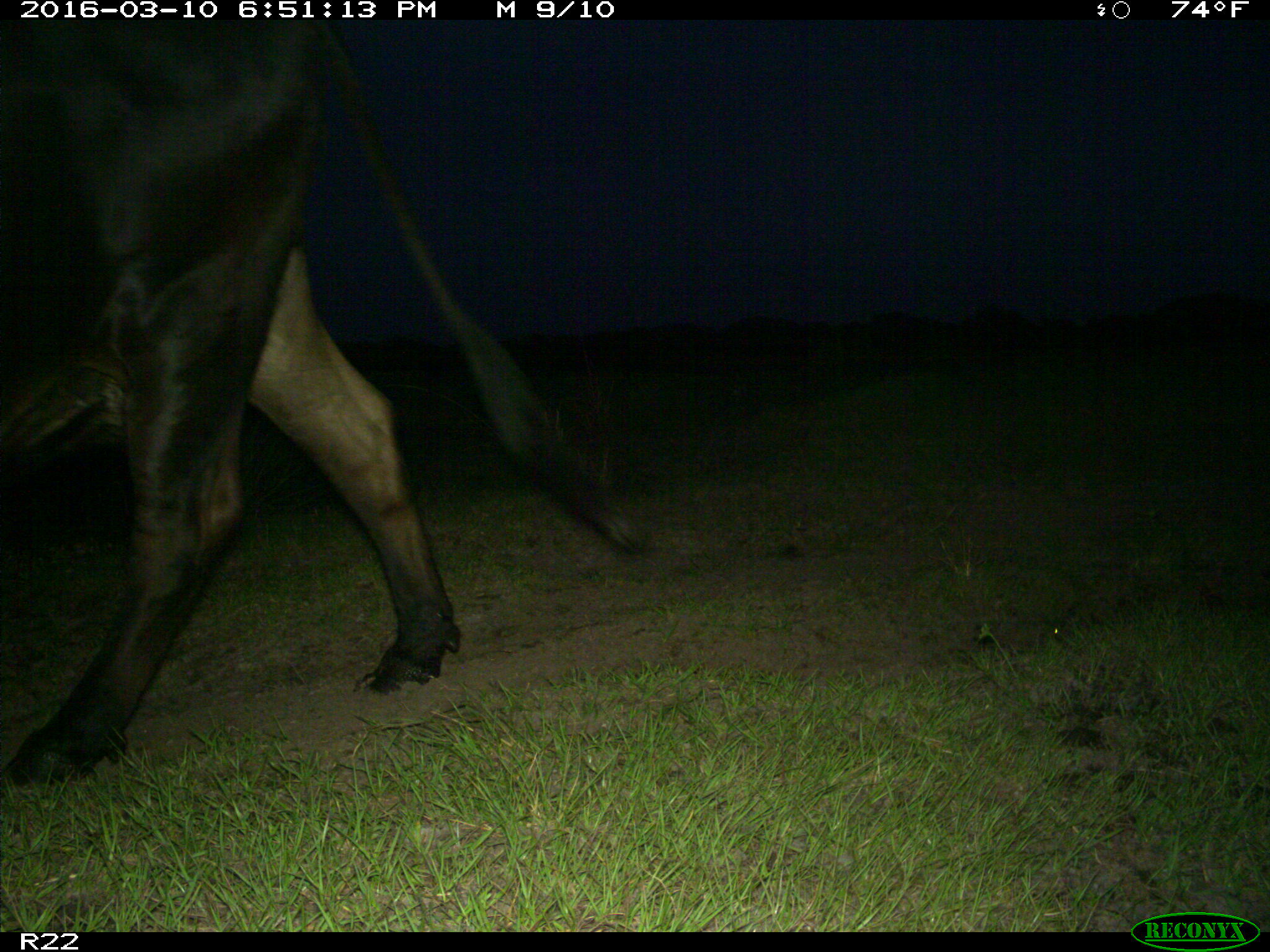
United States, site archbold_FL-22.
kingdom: Animalia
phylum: Chordata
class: Mammalia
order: Artiodactyla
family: Bovidae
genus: Bos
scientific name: Bos taurus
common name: domestic cow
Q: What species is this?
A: Bos taurus (domestic cow).